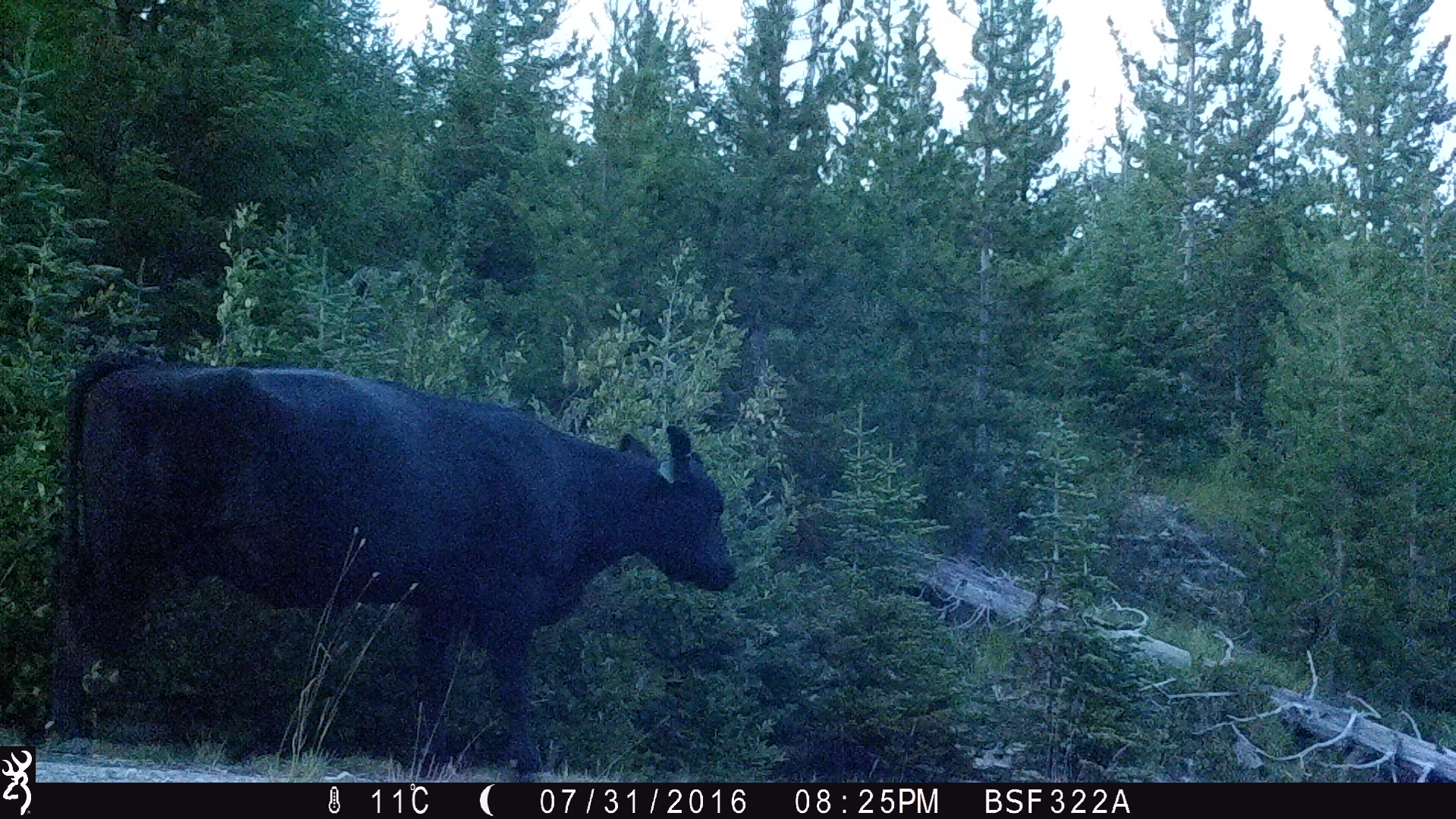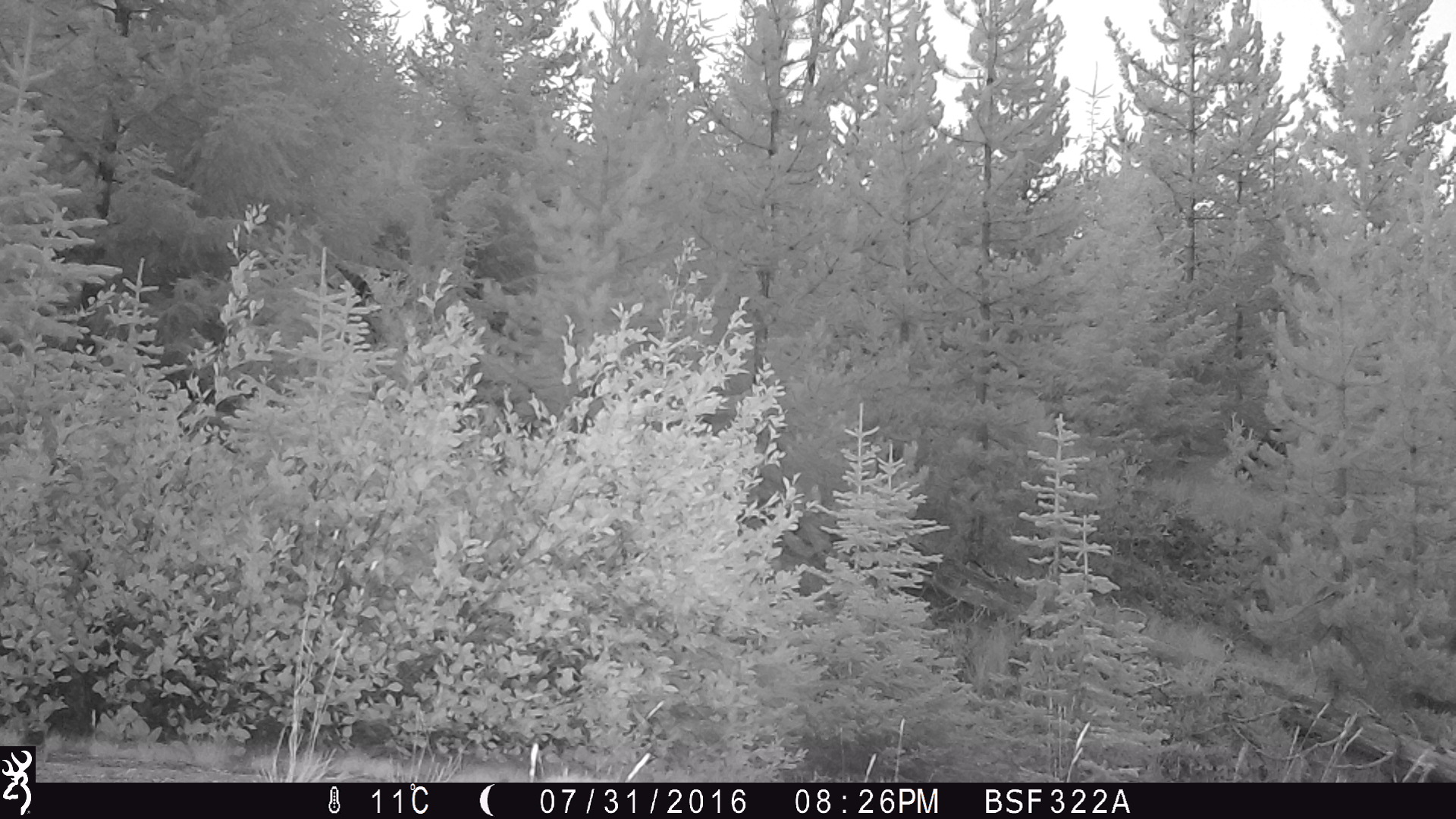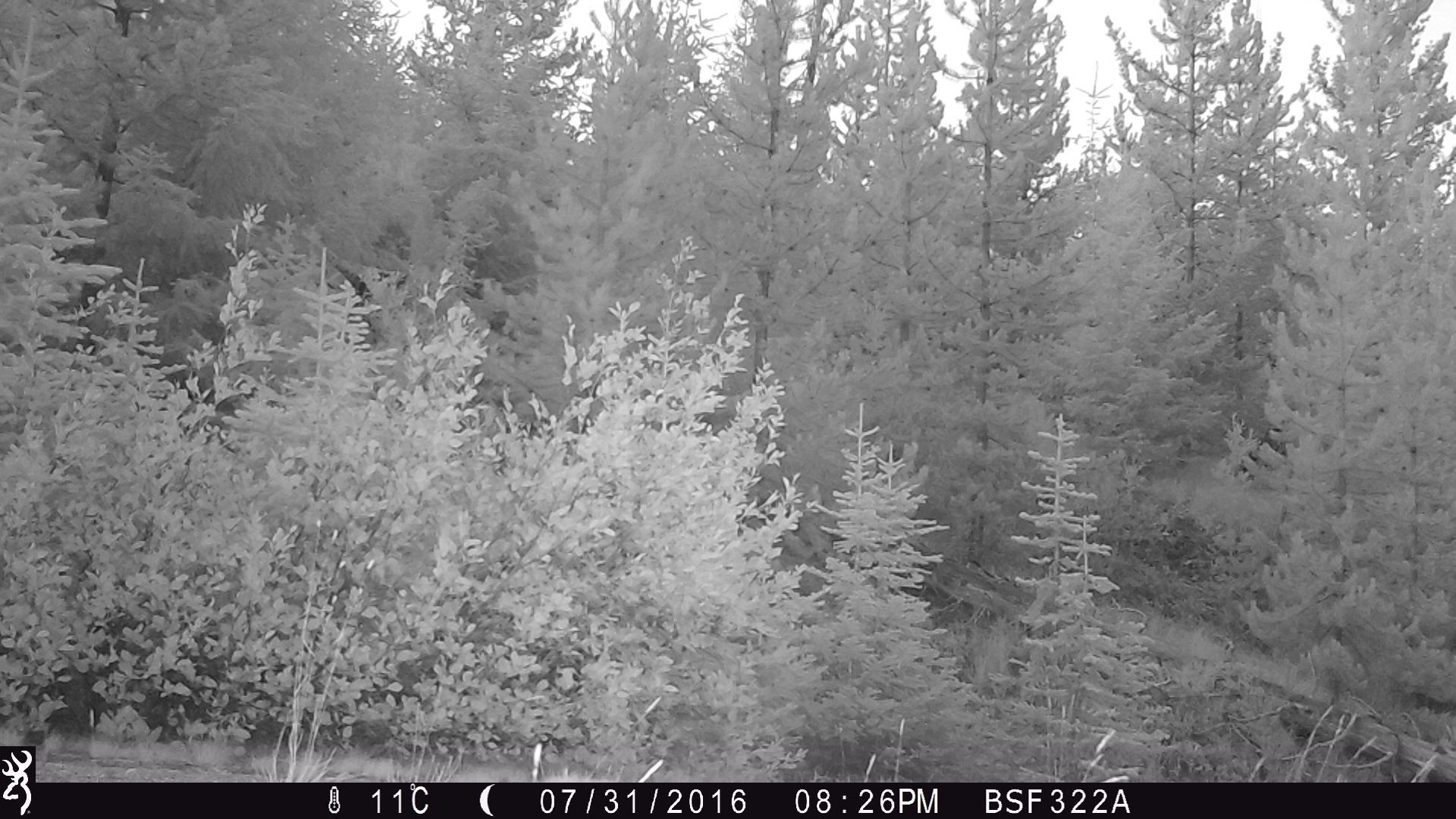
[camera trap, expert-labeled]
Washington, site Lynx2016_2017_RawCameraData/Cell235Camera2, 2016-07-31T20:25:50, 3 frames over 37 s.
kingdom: Animalia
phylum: Chordata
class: Mammalia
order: Artiodactyla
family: Bovidae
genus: Bos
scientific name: Bos taurus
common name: domestic cattle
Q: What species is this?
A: Domestic cattle (Bos taurus).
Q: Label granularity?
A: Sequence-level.